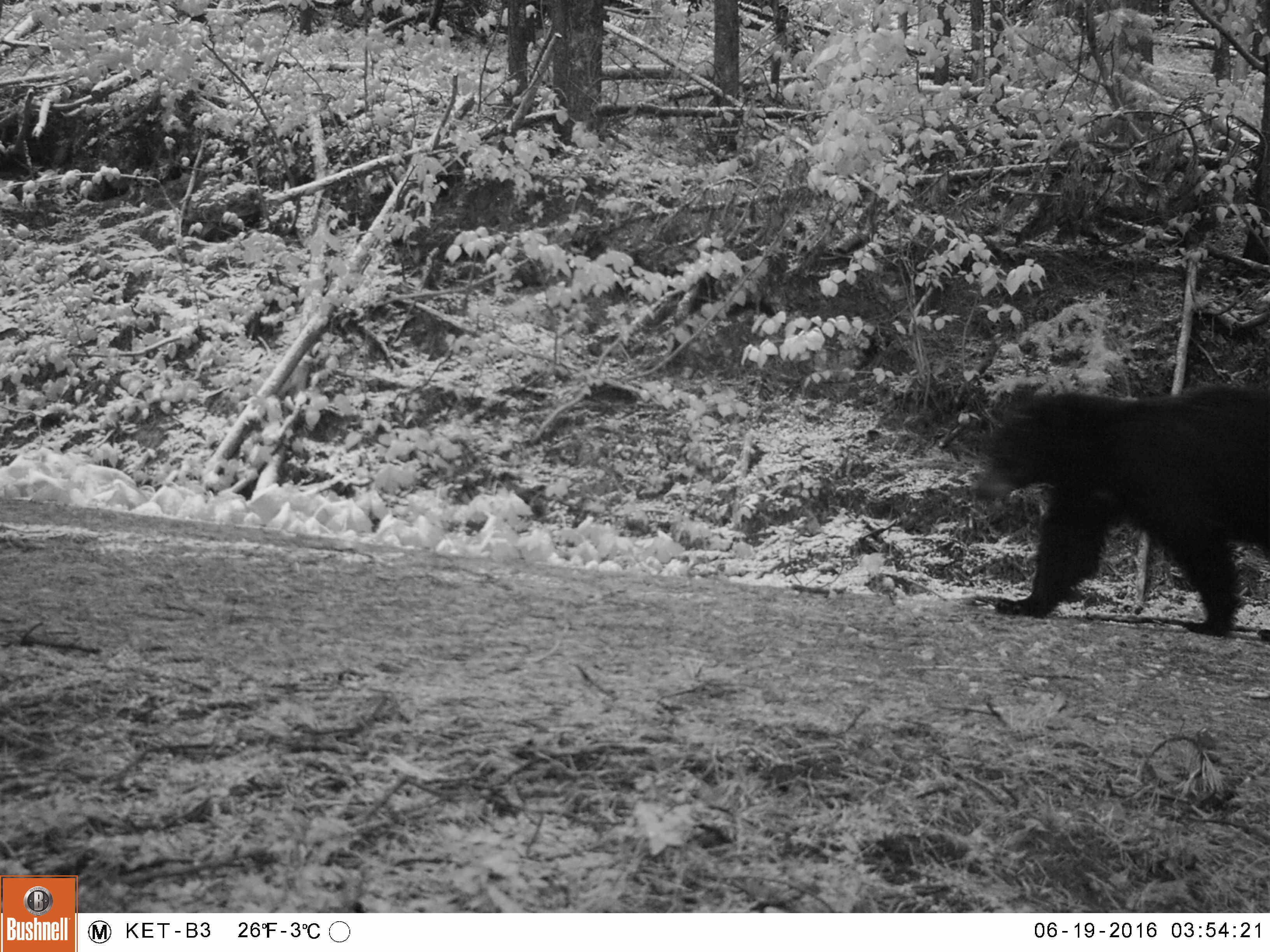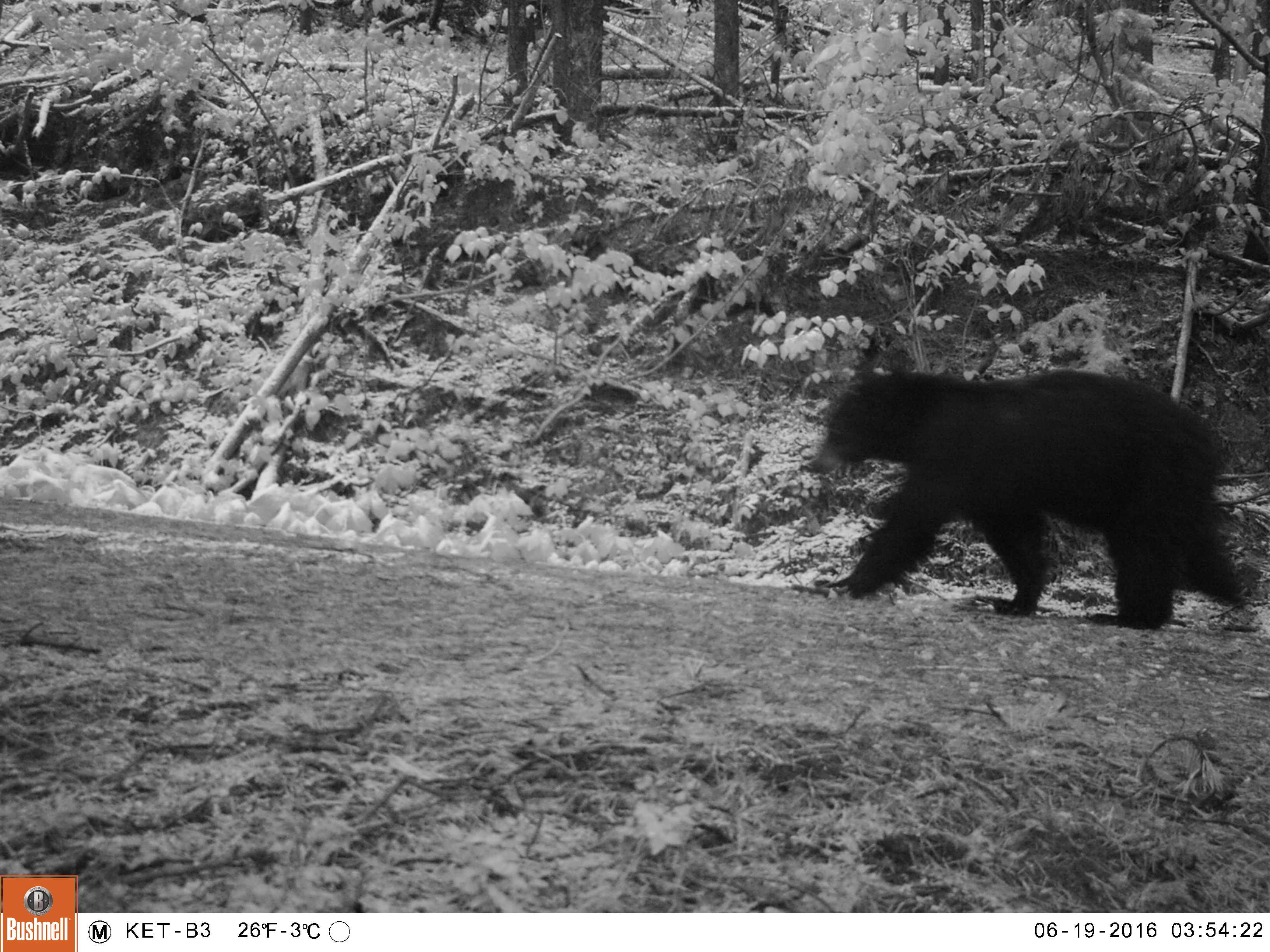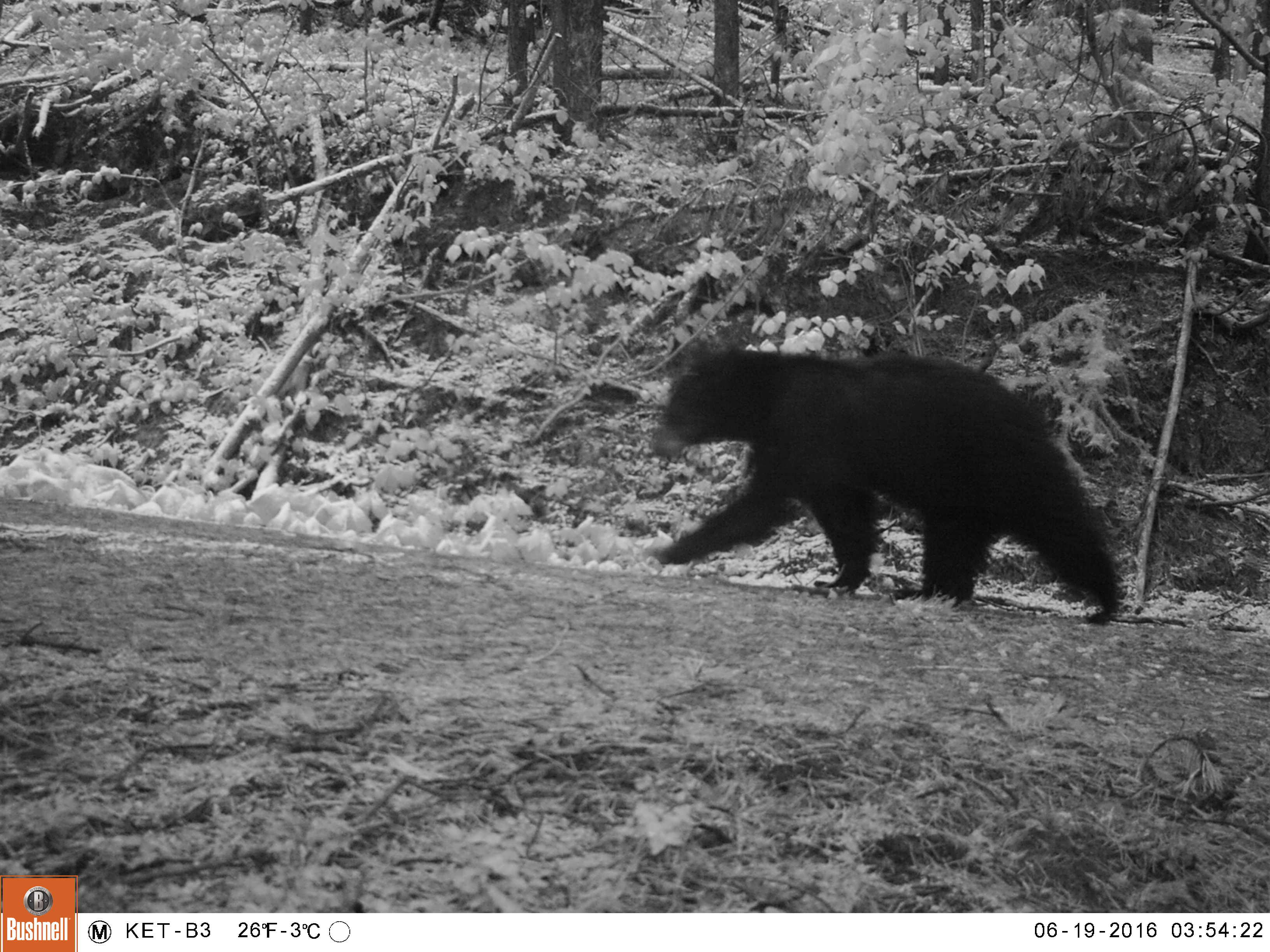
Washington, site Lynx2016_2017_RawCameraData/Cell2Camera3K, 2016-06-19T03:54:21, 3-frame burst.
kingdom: Animalia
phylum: Chordata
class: Mammalia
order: Carnivora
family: Ursidae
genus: Ursus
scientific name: Ursus americanus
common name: american black bear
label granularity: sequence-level